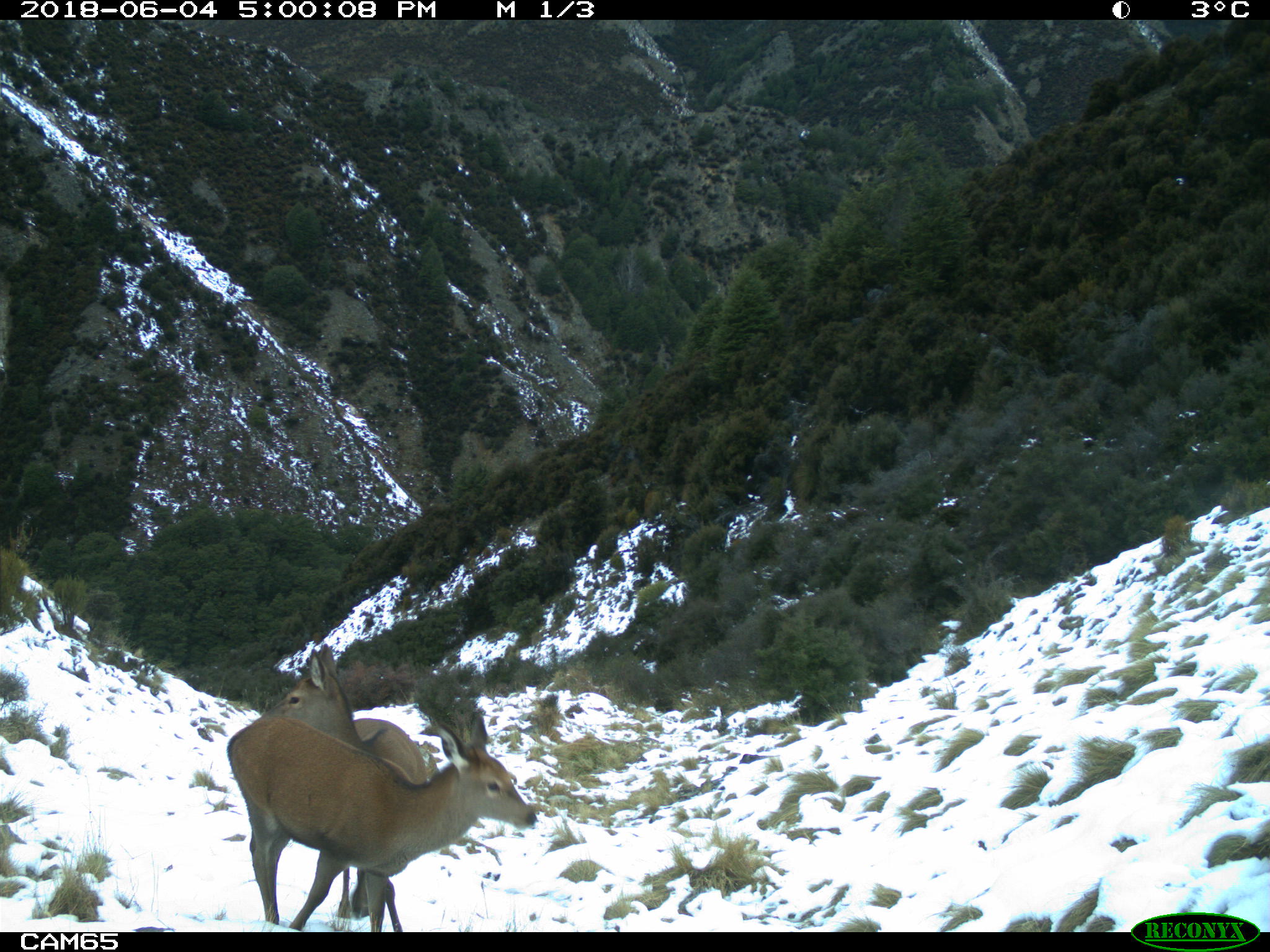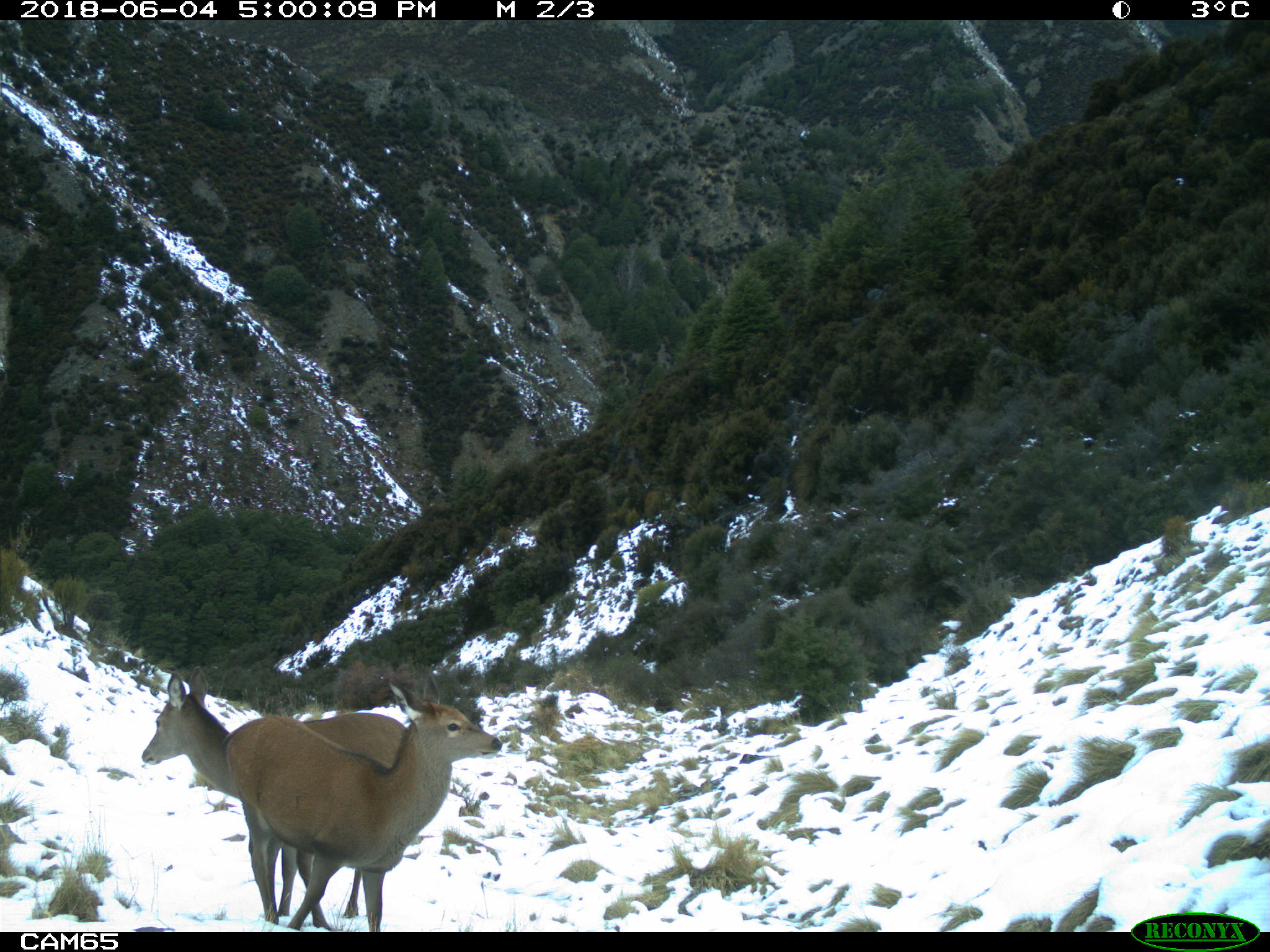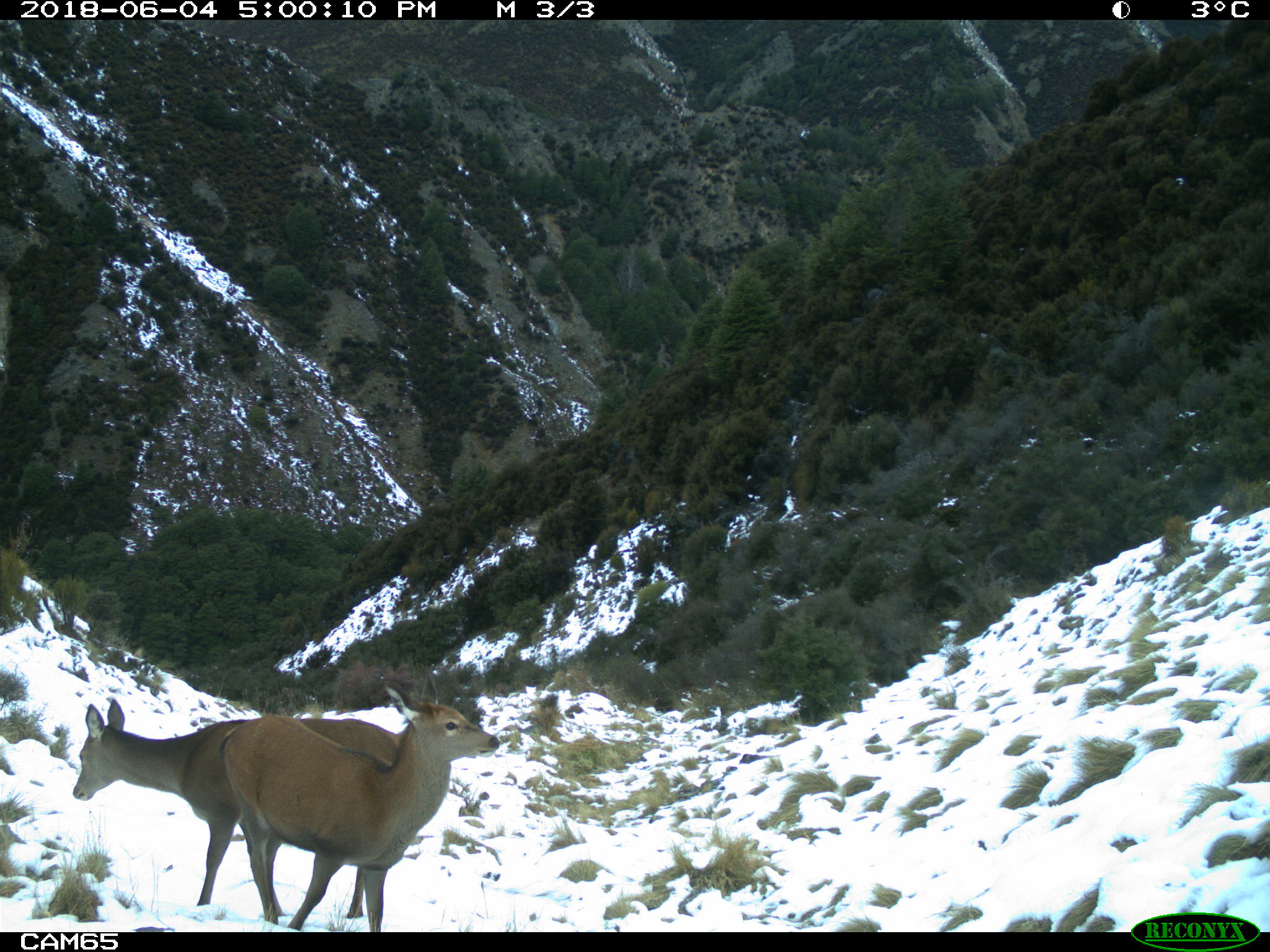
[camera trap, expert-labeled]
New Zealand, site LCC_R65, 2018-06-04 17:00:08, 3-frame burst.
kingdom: Animalia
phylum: Chordata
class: Mammalia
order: Artiodactyla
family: Cervidae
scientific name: Cervidae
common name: deer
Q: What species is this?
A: Deer (Cervidae).